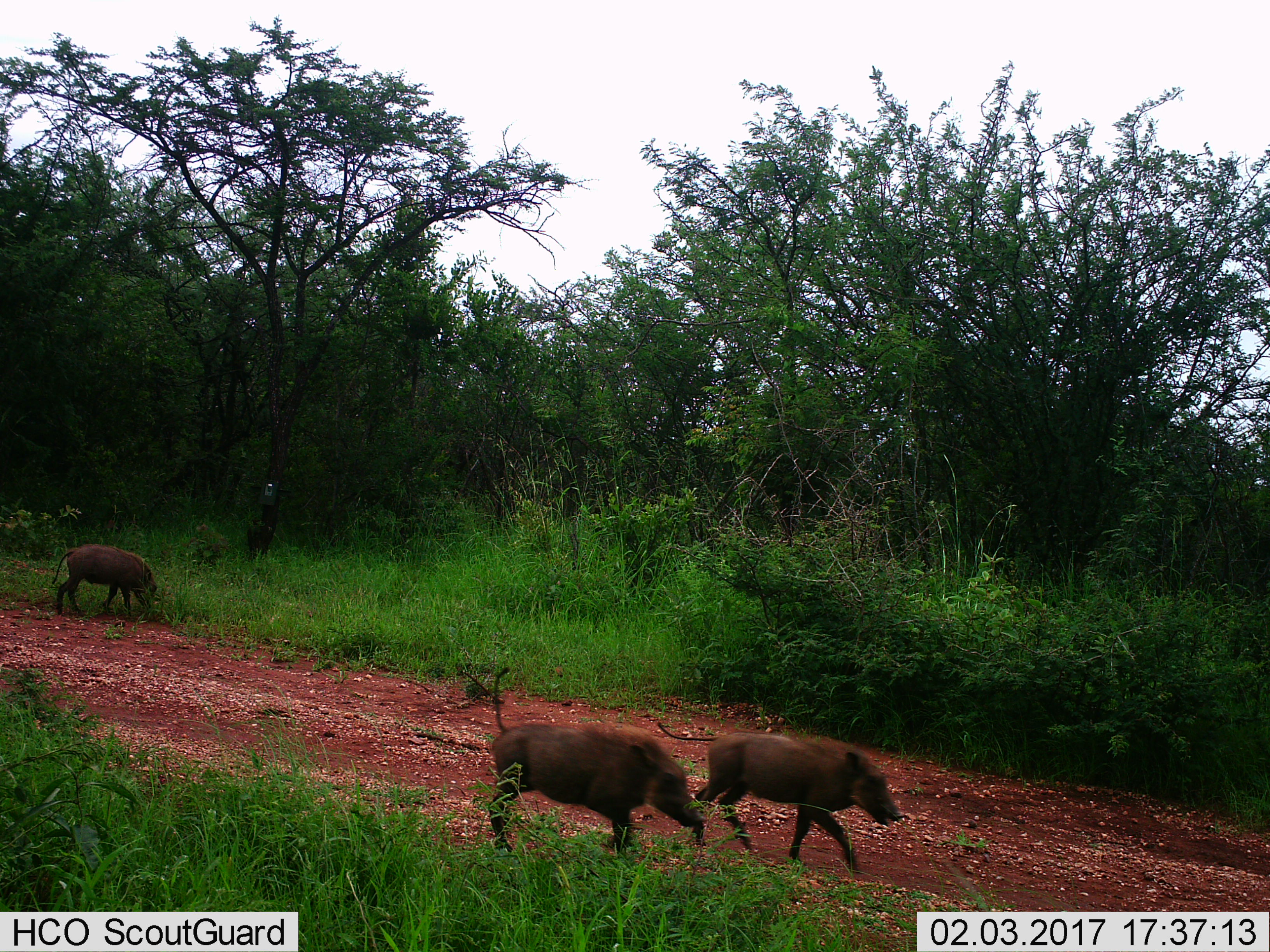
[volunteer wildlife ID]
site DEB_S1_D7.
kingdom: Animalia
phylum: Chordata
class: Mammalia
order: Artiodactyla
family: Suidae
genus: Phacochoerus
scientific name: Phacochoerus africanus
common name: warthog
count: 3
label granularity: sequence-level